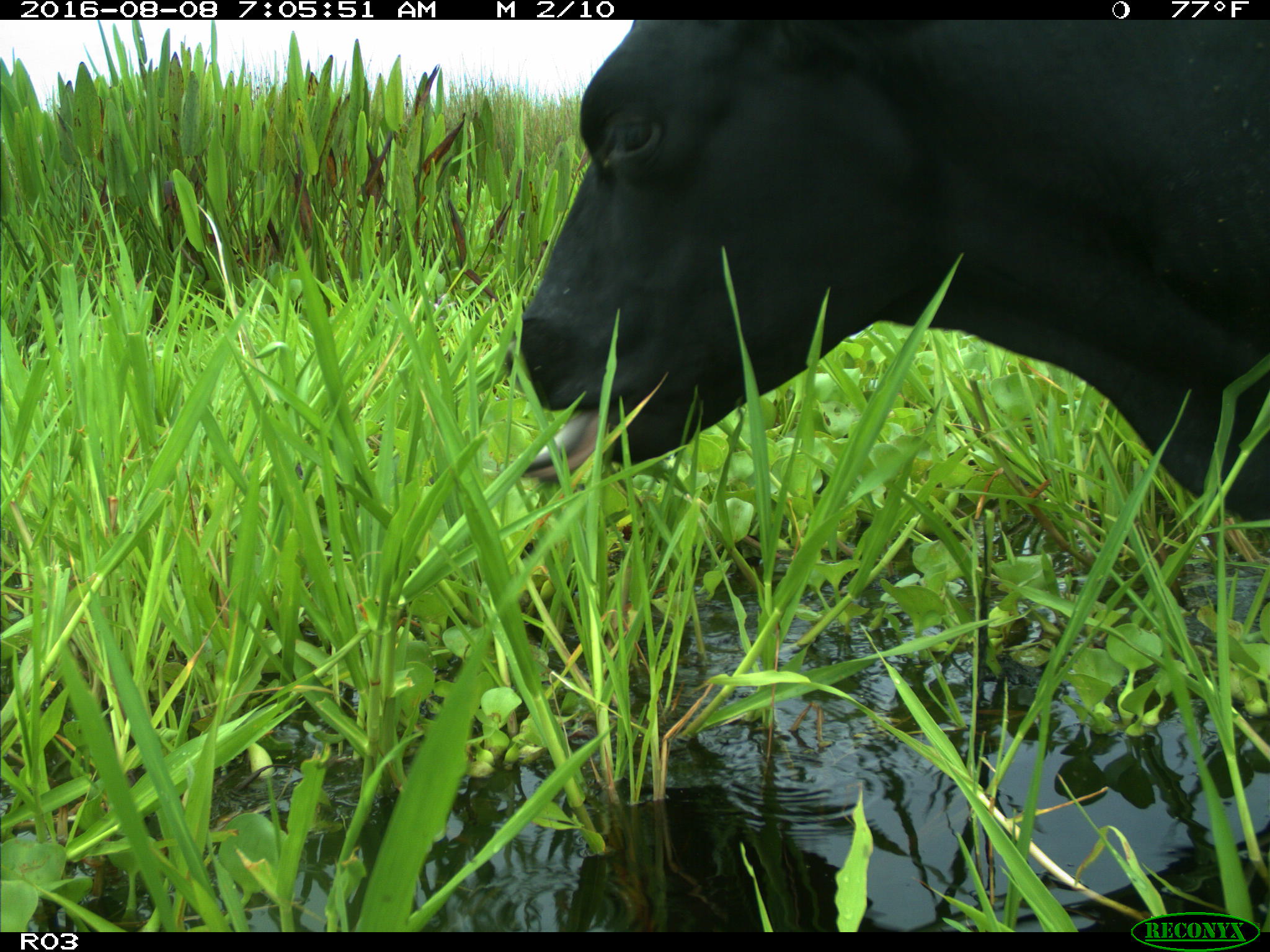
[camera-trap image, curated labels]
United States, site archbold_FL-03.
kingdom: Animalia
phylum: Chordata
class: Mammalia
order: Artiodactyla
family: Bovidae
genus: Bos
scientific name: Bos taurus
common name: domestic cow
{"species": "Bos taurus (domestic cow)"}